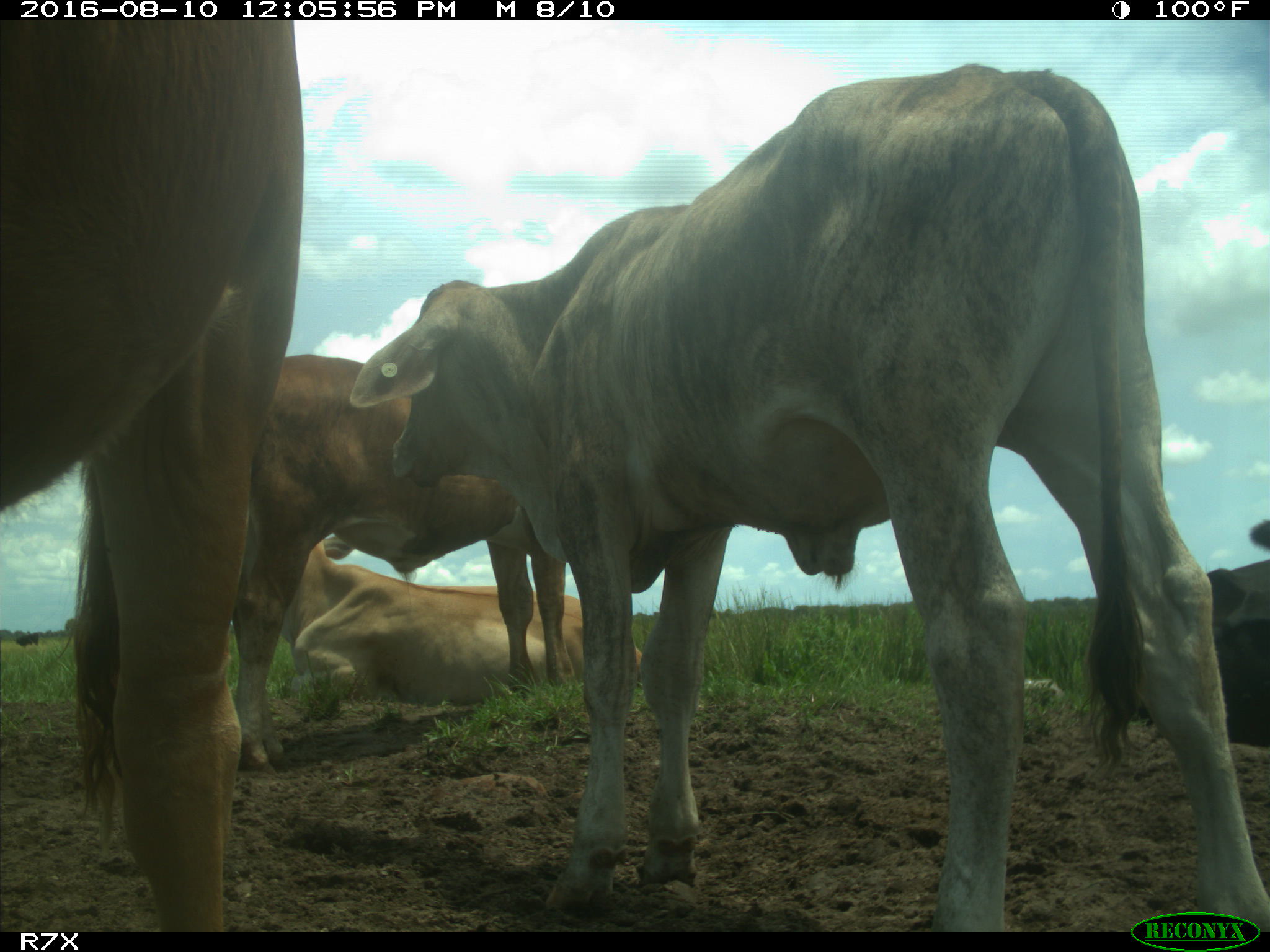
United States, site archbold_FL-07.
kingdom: Animalia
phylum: Chordata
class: Mammalia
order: Artiodactyla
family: Bovidae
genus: Bos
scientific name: Bos taurus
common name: domestic cow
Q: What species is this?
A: Bos taurus (domestic cow).